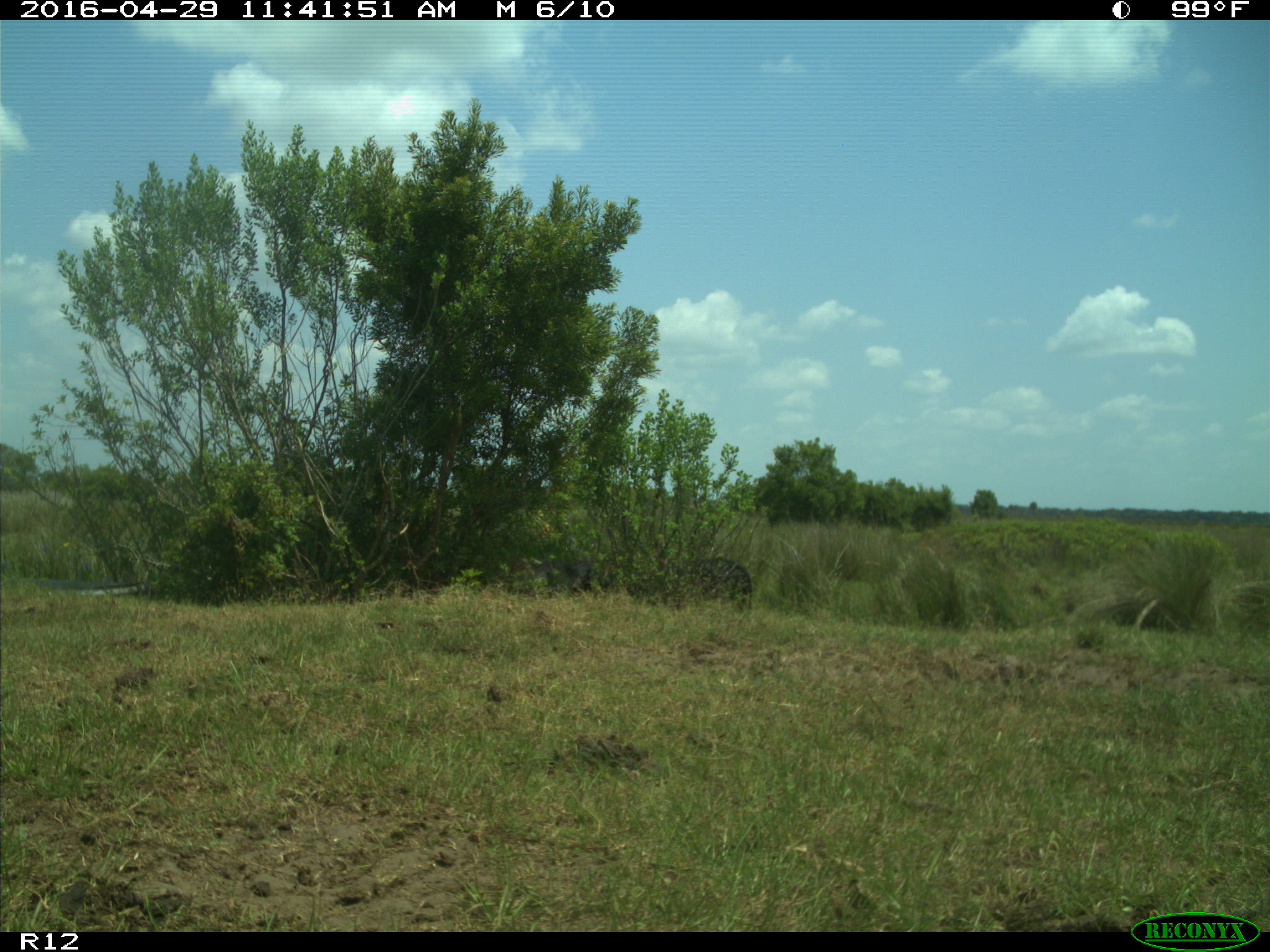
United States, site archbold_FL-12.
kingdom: Animalia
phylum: Chordata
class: Mammalia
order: Artiodactyla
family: Bovidae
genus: Bos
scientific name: Bos taurus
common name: domestic cow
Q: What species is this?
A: Bos taurus (domestic cow).